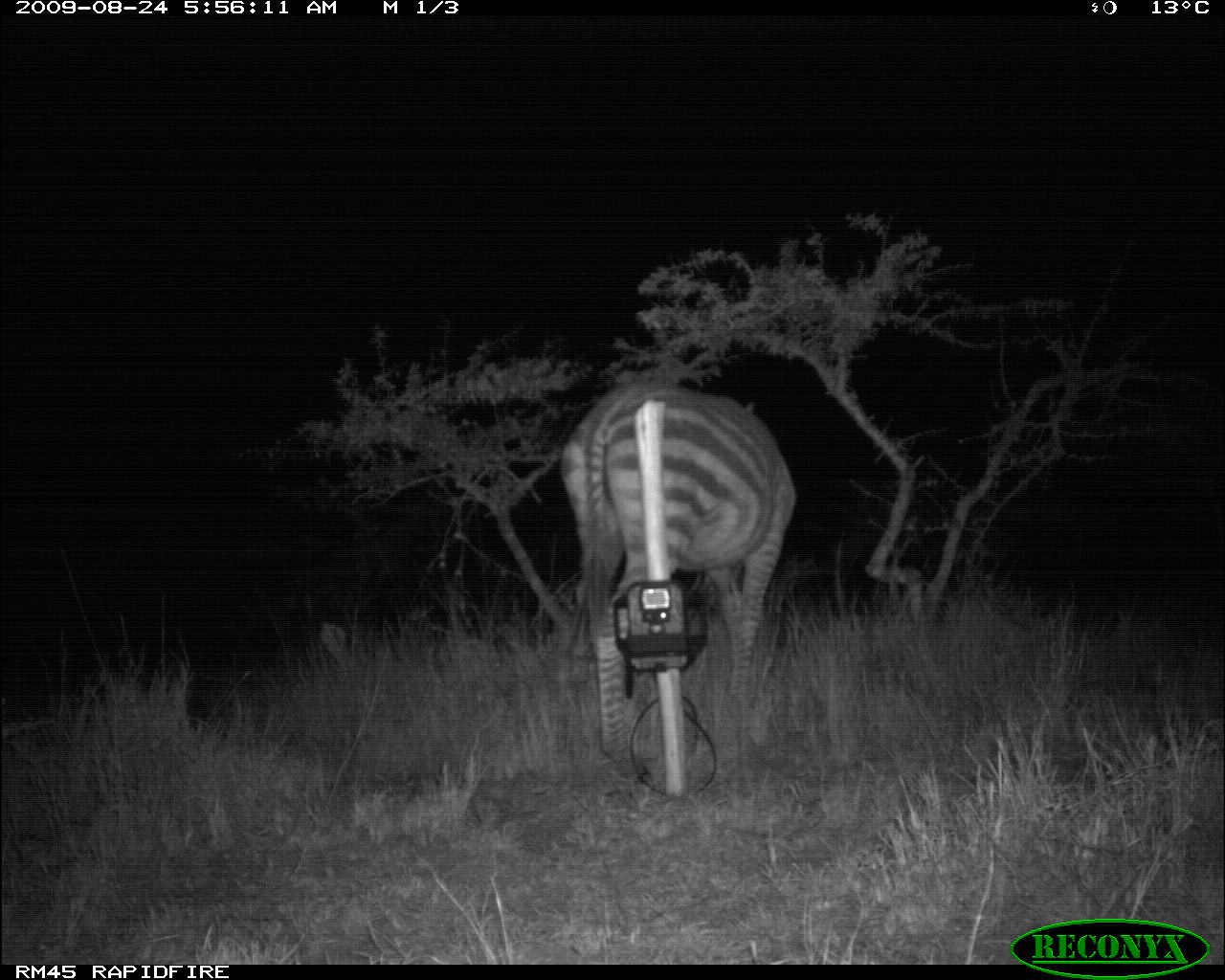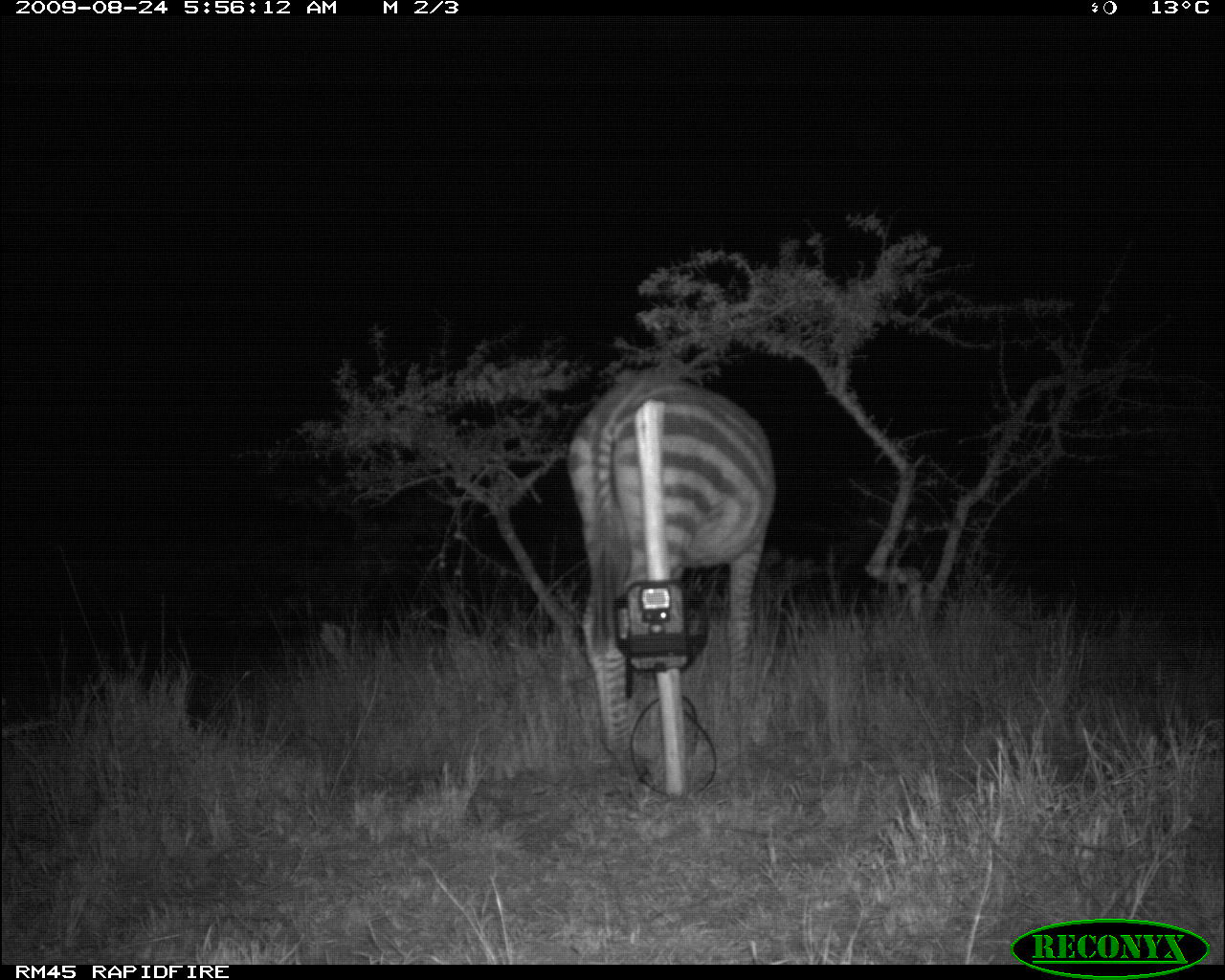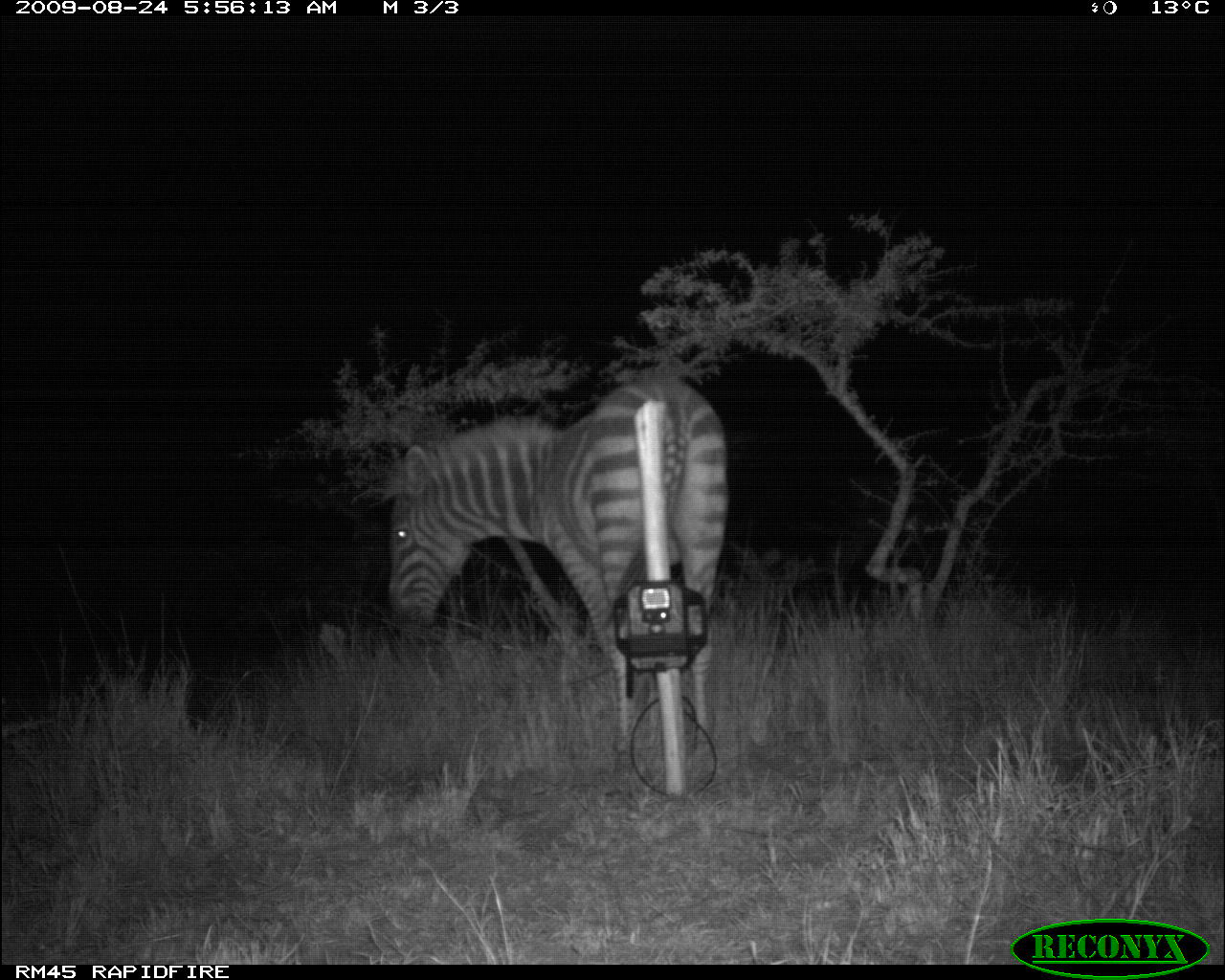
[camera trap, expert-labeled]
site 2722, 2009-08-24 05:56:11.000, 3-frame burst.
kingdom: Animalia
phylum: Chordata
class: Mammalia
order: Perissodactyla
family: Equidae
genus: Equus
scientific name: Equus quagga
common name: plains zebra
Equus quagga (plains zebra), count 1.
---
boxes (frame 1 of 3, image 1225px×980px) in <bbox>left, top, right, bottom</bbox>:
equus quagga: <bbox>560, 387, 794, 748</bbox>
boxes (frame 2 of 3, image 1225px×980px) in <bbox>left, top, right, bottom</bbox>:
equus quagga: <bbox>563, 368, 776, 769</bbox>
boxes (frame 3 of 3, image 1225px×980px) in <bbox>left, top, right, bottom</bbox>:
equus quagga: <bbox>381, 375, 728, 761</bbox>